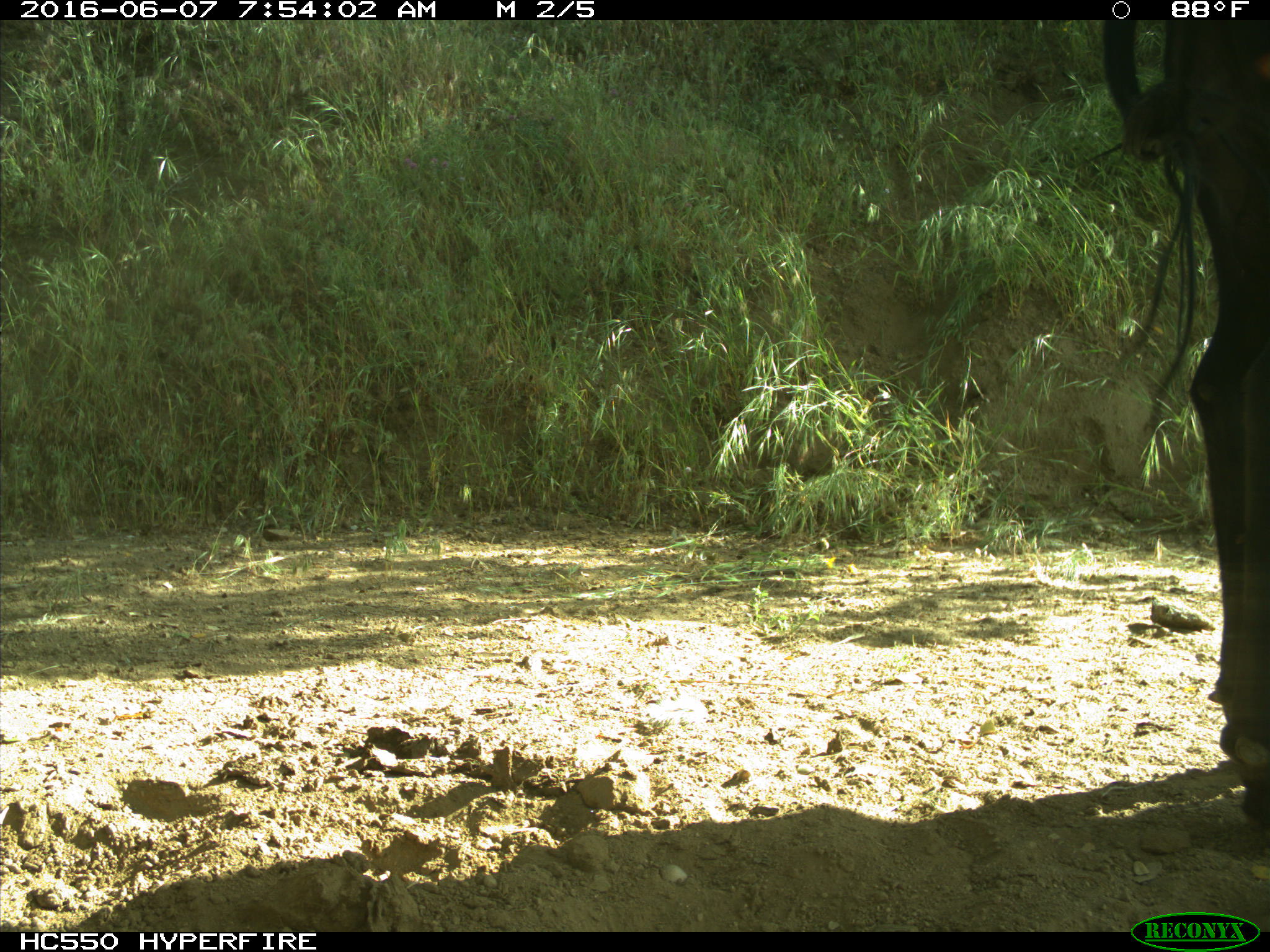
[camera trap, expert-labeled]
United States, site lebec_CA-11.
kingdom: Animalia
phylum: Chordata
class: Mammalia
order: Artiodactyla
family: Bovidae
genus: Bos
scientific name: Bos taurus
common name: domestic cow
Bos taurus (domestic cow).